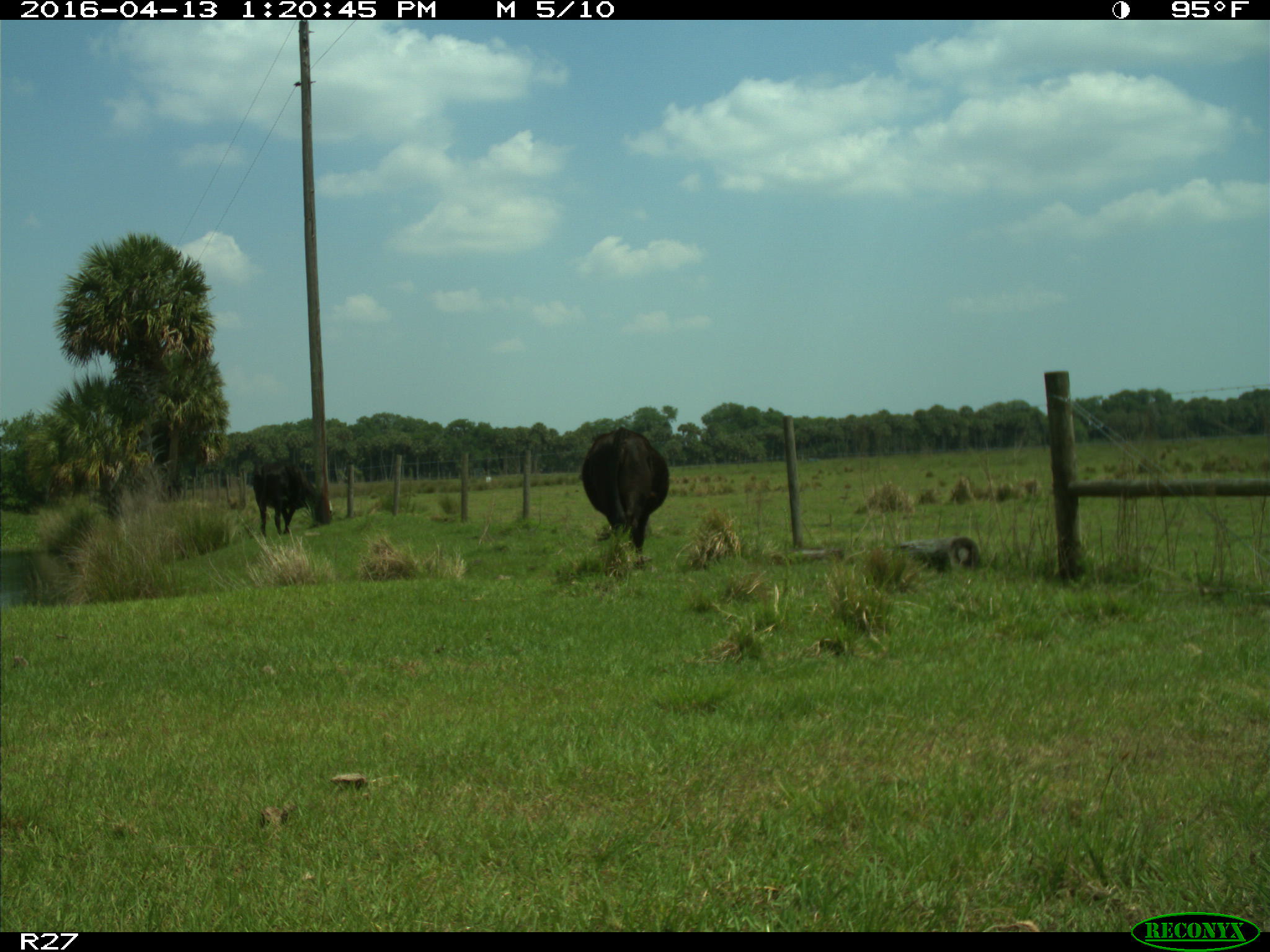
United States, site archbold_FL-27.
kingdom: Animalia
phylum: Chordata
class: Mammalia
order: Artiodactyla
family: Bovidae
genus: Bos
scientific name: Bos taurus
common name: domestic cow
Bos taurus (domestic cow).